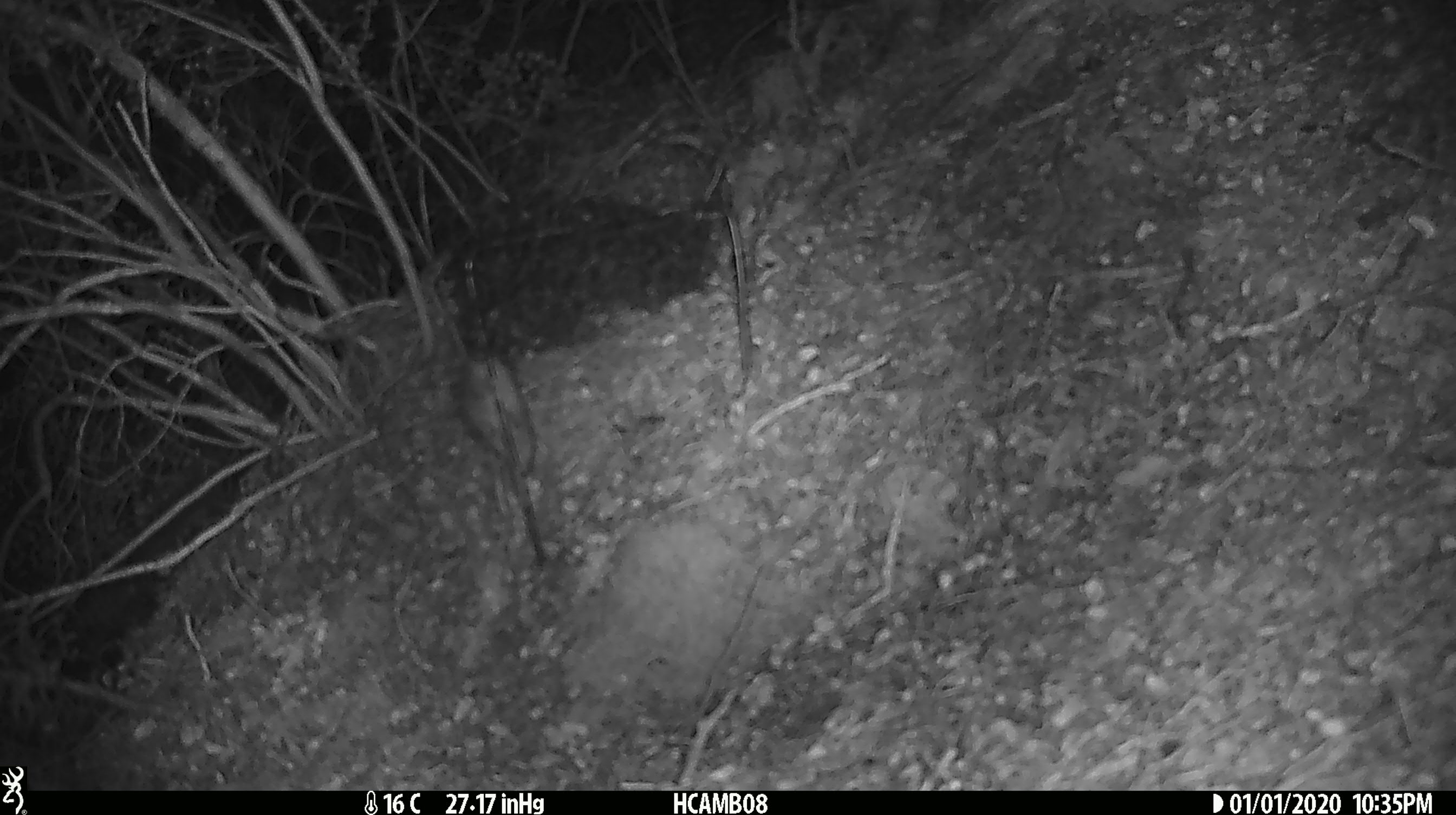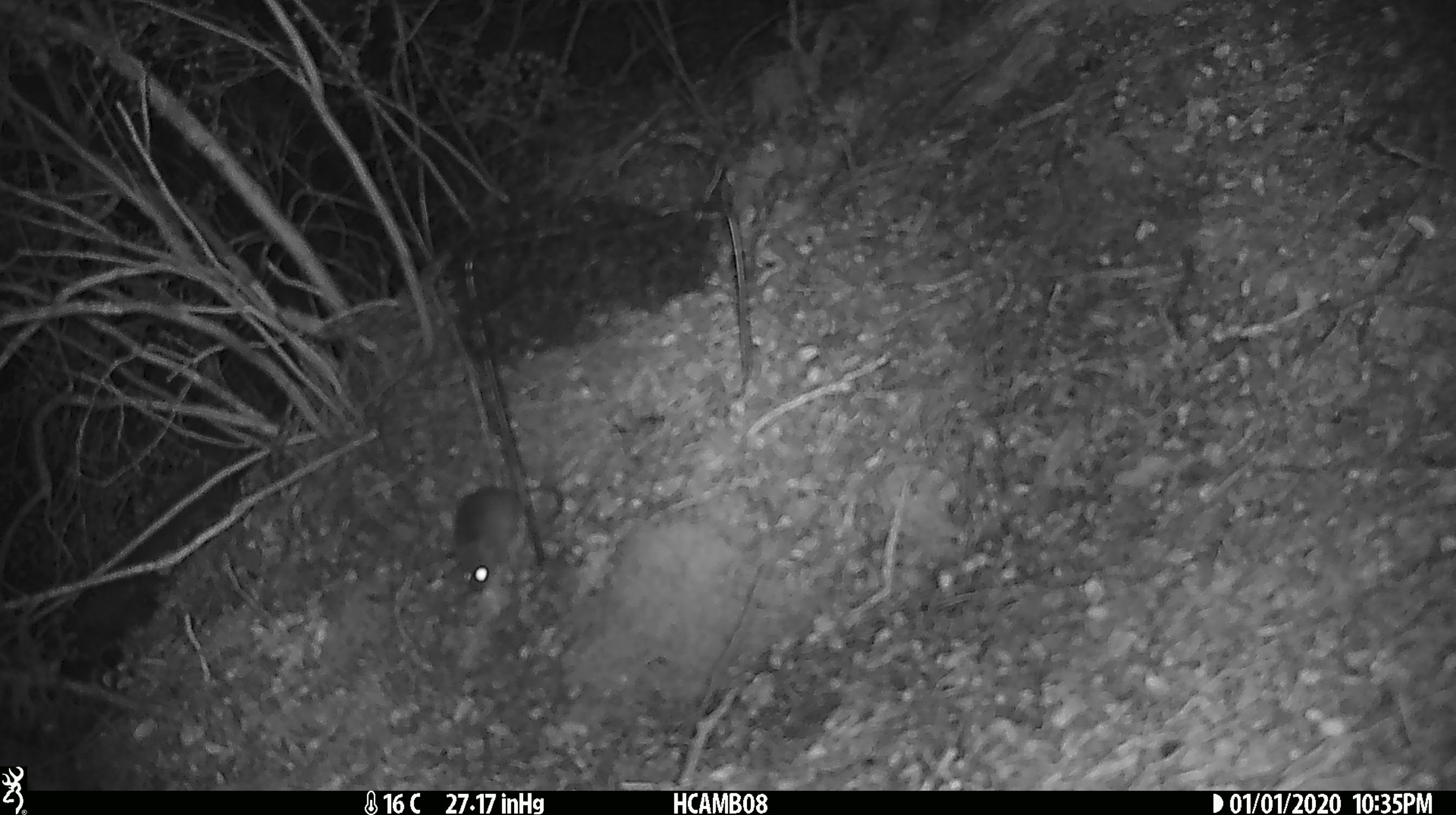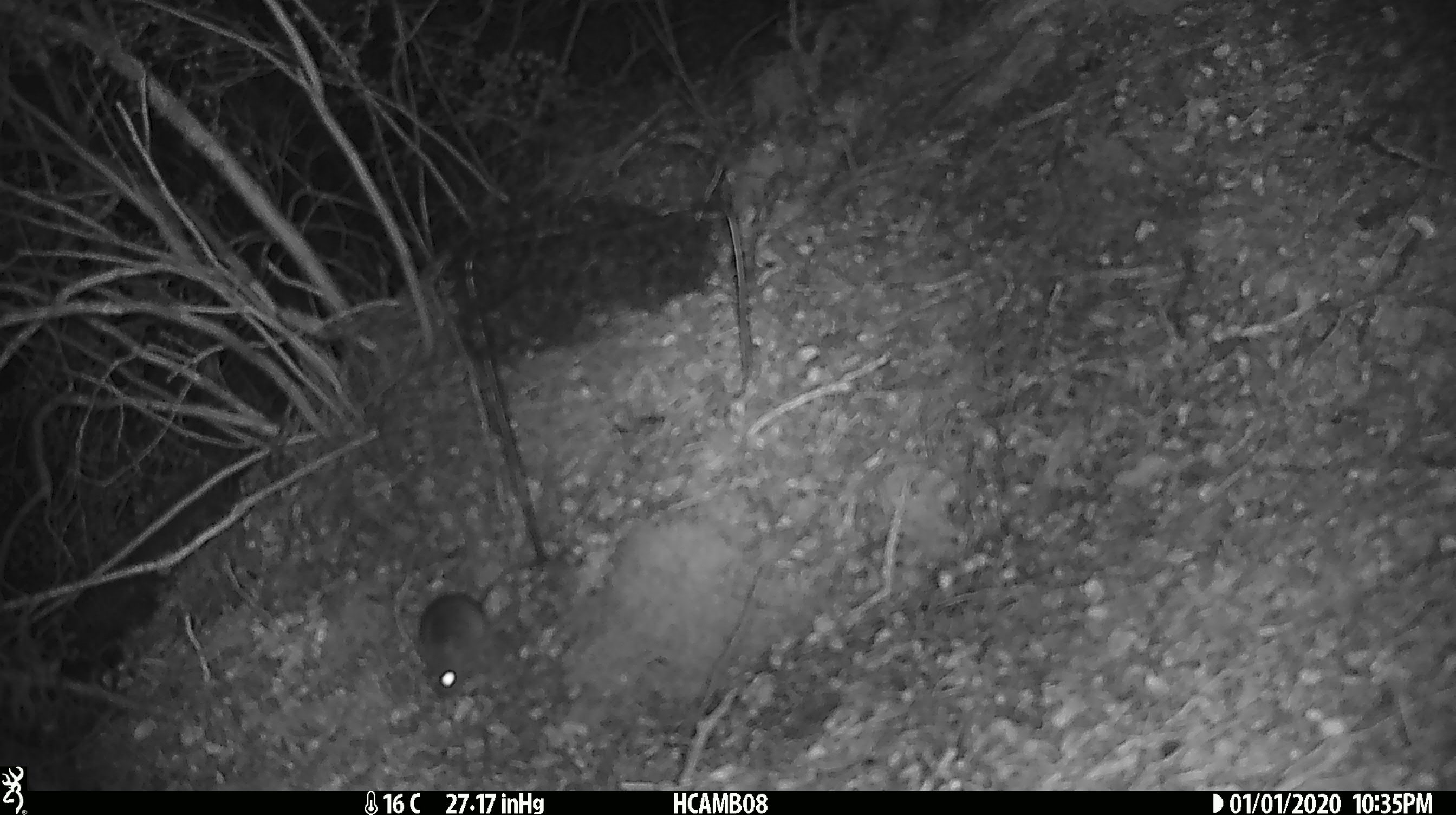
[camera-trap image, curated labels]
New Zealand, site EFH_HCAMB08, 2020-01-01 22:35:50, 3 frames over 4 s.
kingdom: Animalia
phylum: Chordata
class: Mammalia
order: Rodentia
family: Muridae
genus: Mus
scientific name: Mus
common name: mouse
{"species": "mouse (Mus)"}